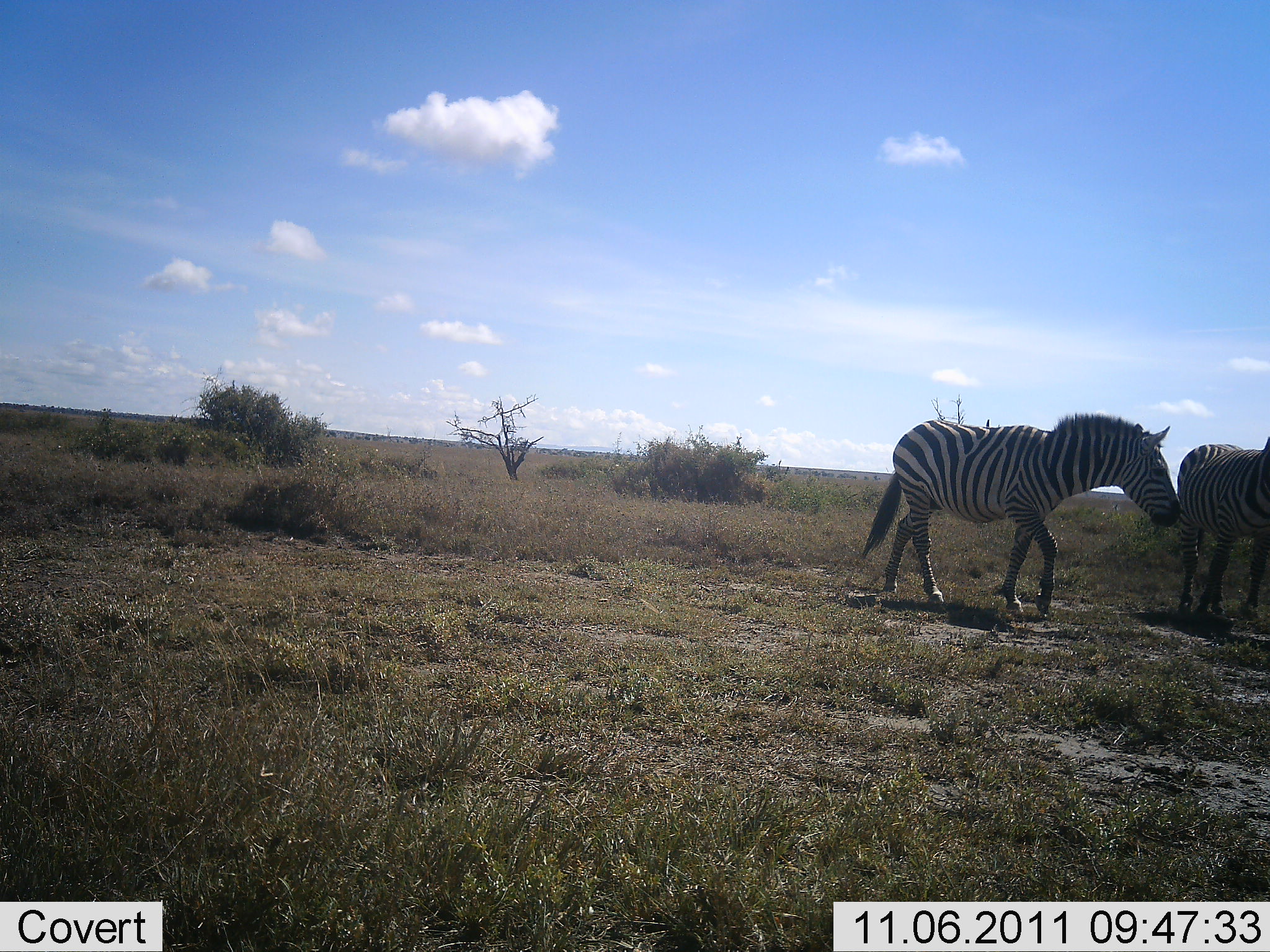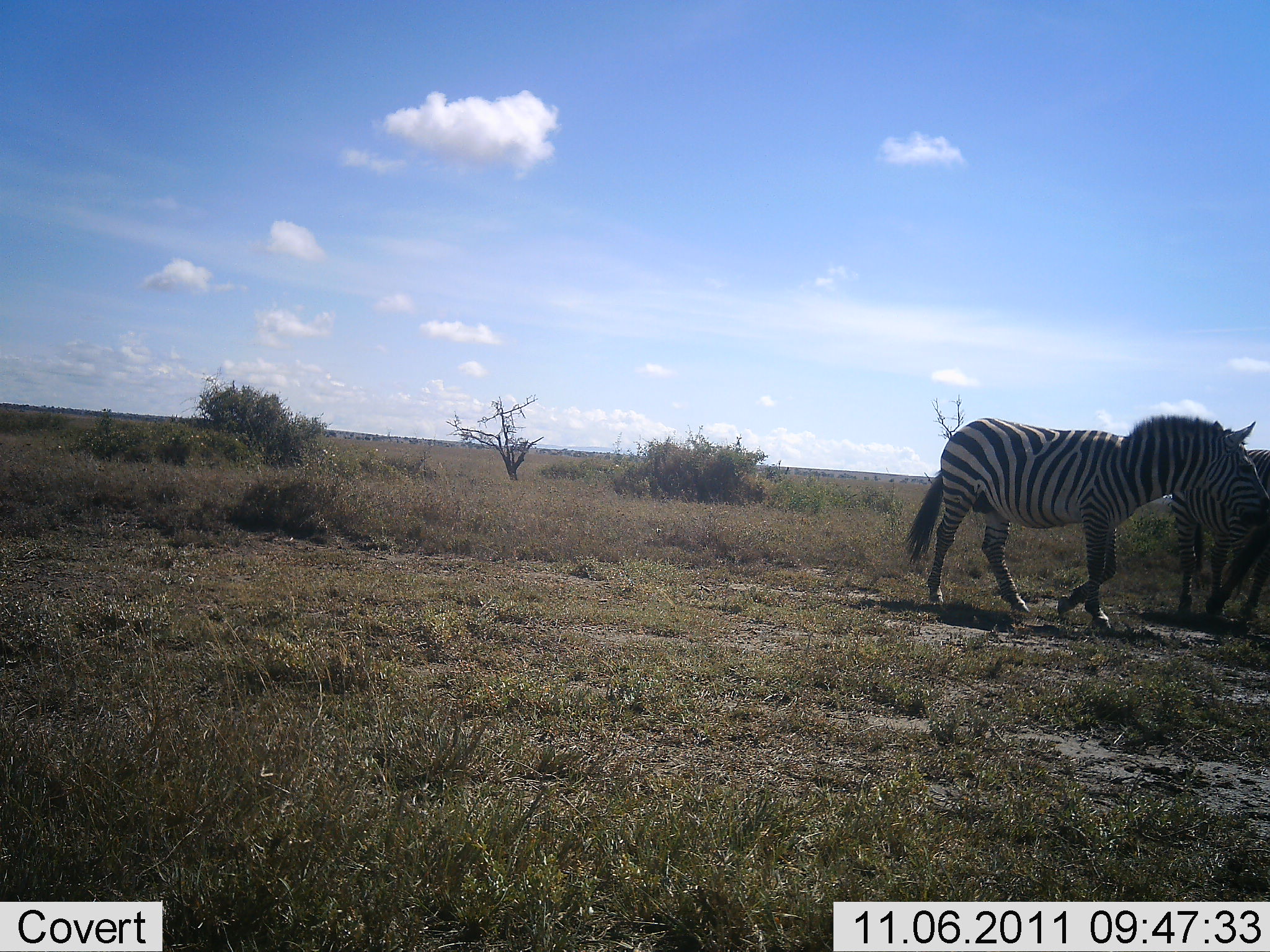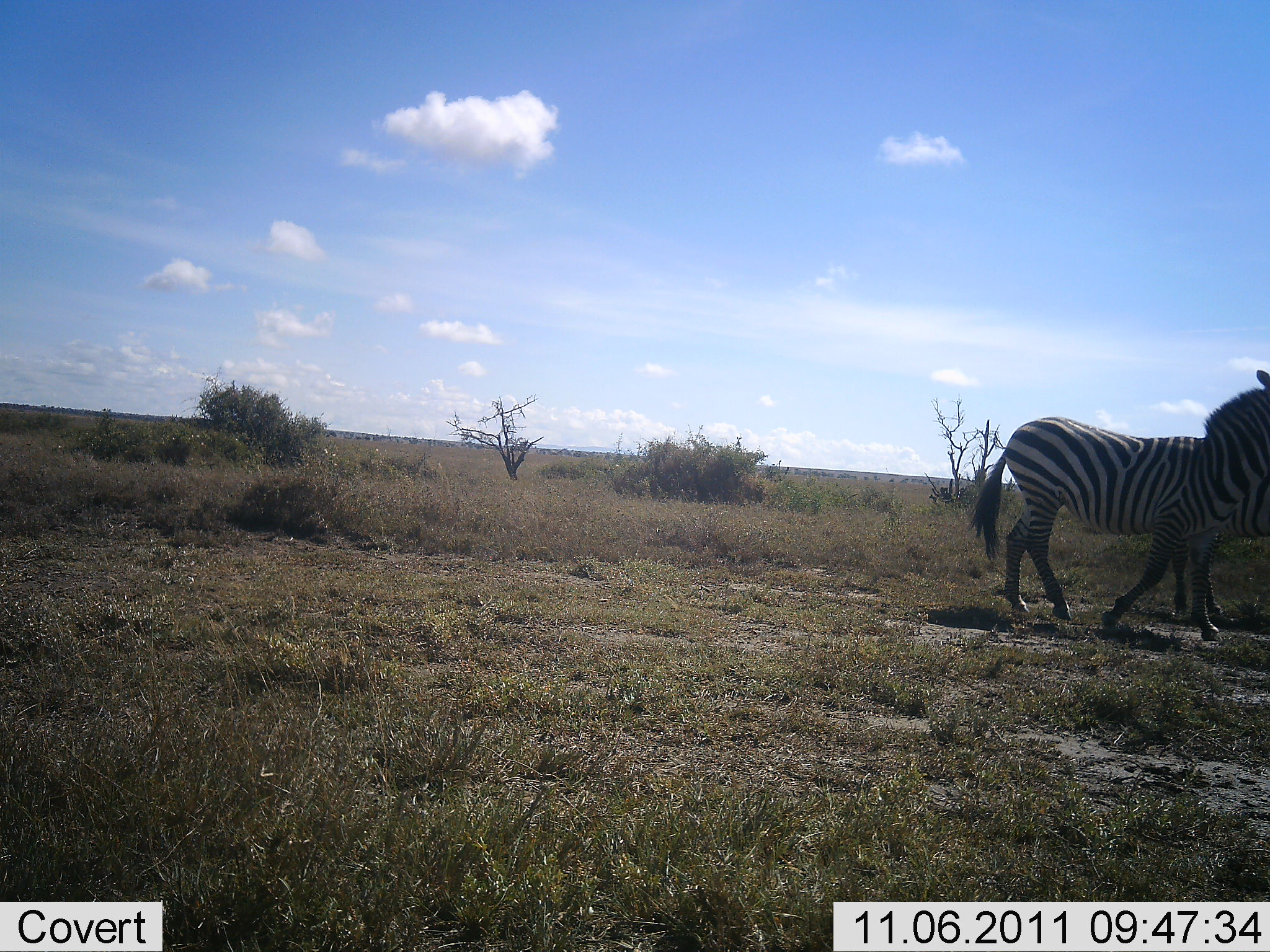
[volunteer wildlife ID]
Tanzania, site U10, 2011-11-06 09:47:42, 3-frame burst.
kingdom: Animalia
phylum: Chordata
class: Mammalia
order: Perissodactyla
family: Equidae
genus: Equus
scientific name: Equus quagga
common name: plains zebra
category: zebra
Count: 2.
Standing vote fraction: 10%.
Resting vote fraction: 0%.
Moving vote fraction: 70%.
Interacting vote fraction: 20%.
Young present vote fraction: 0%.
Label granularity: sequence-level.